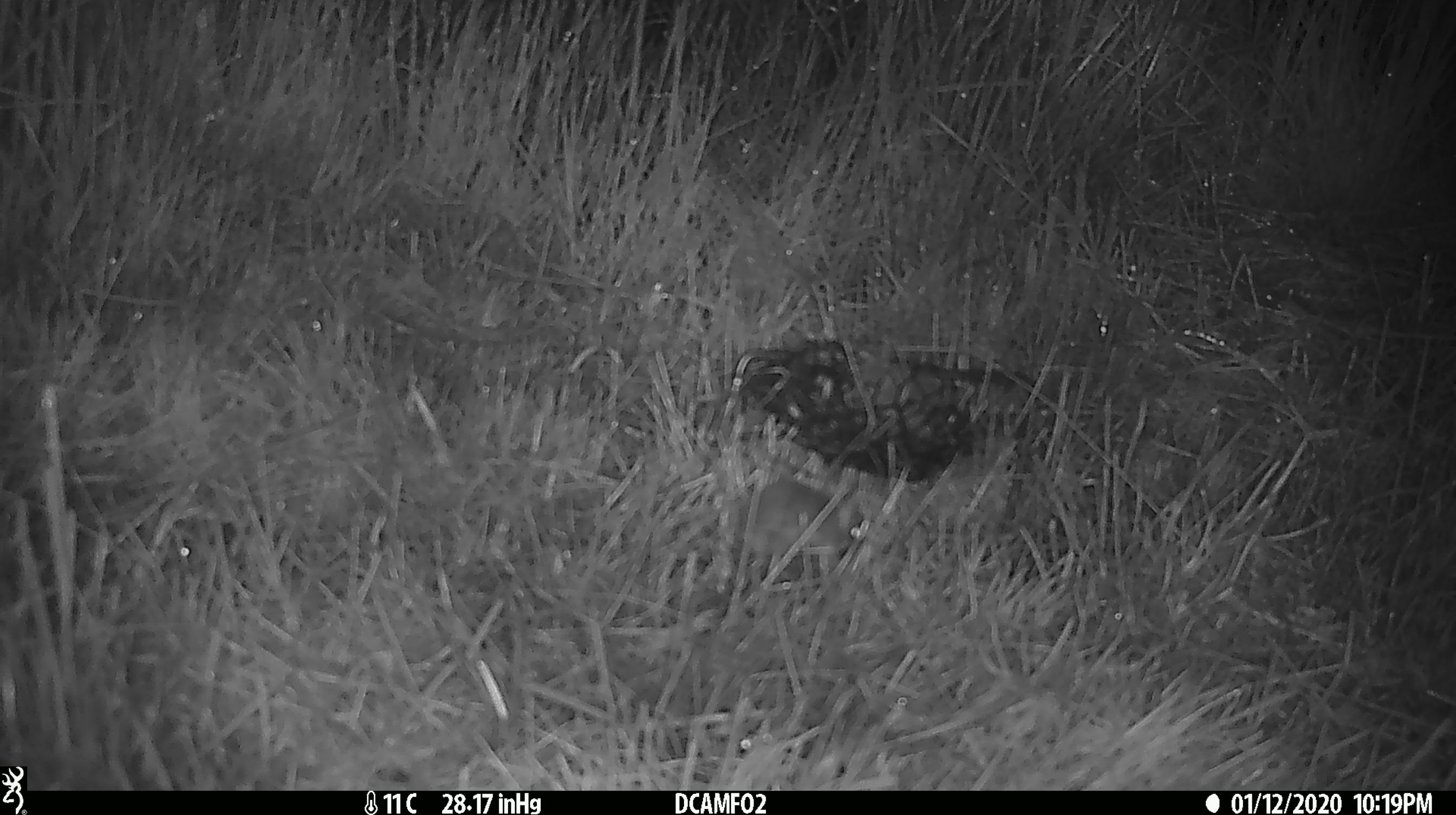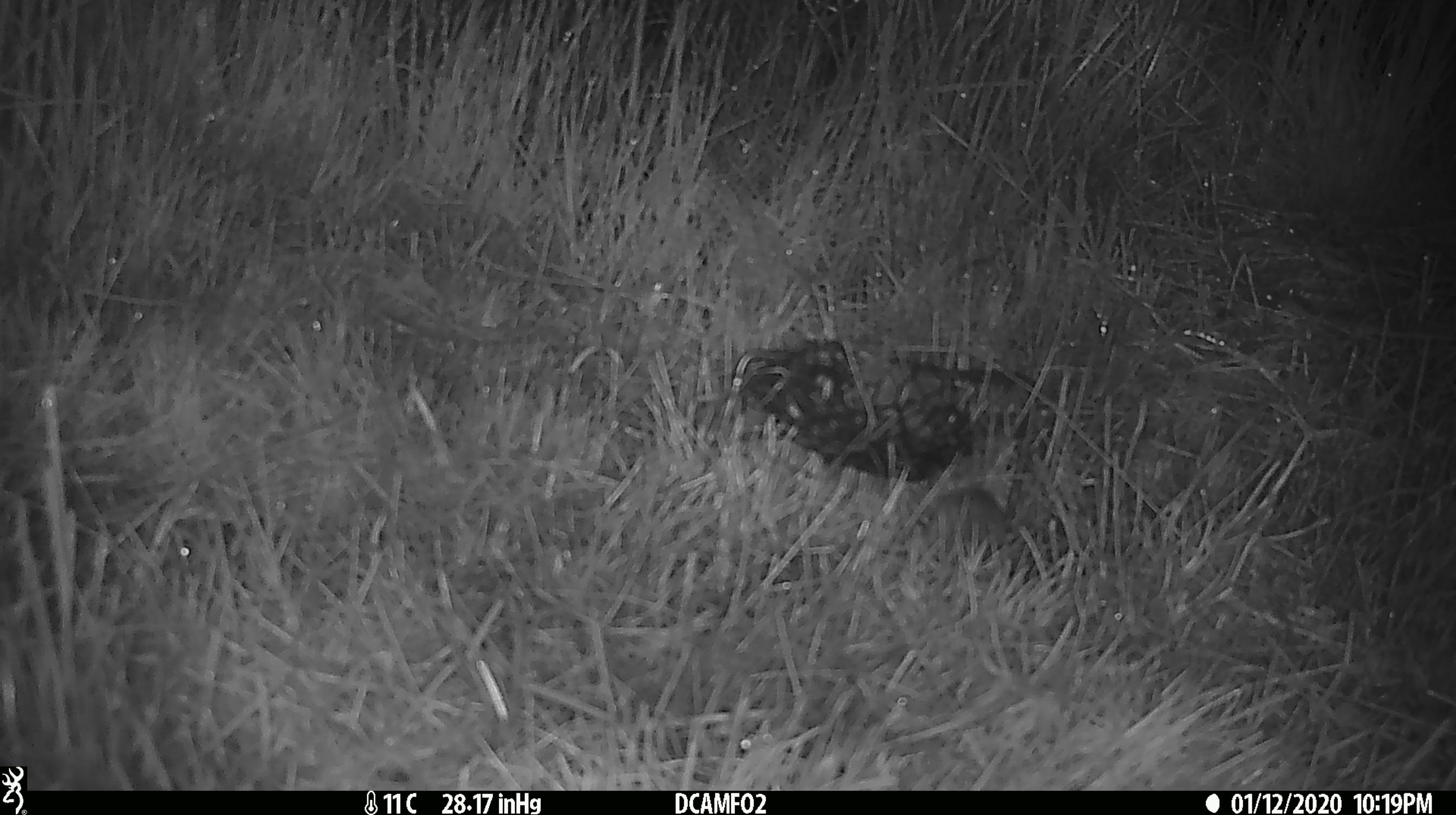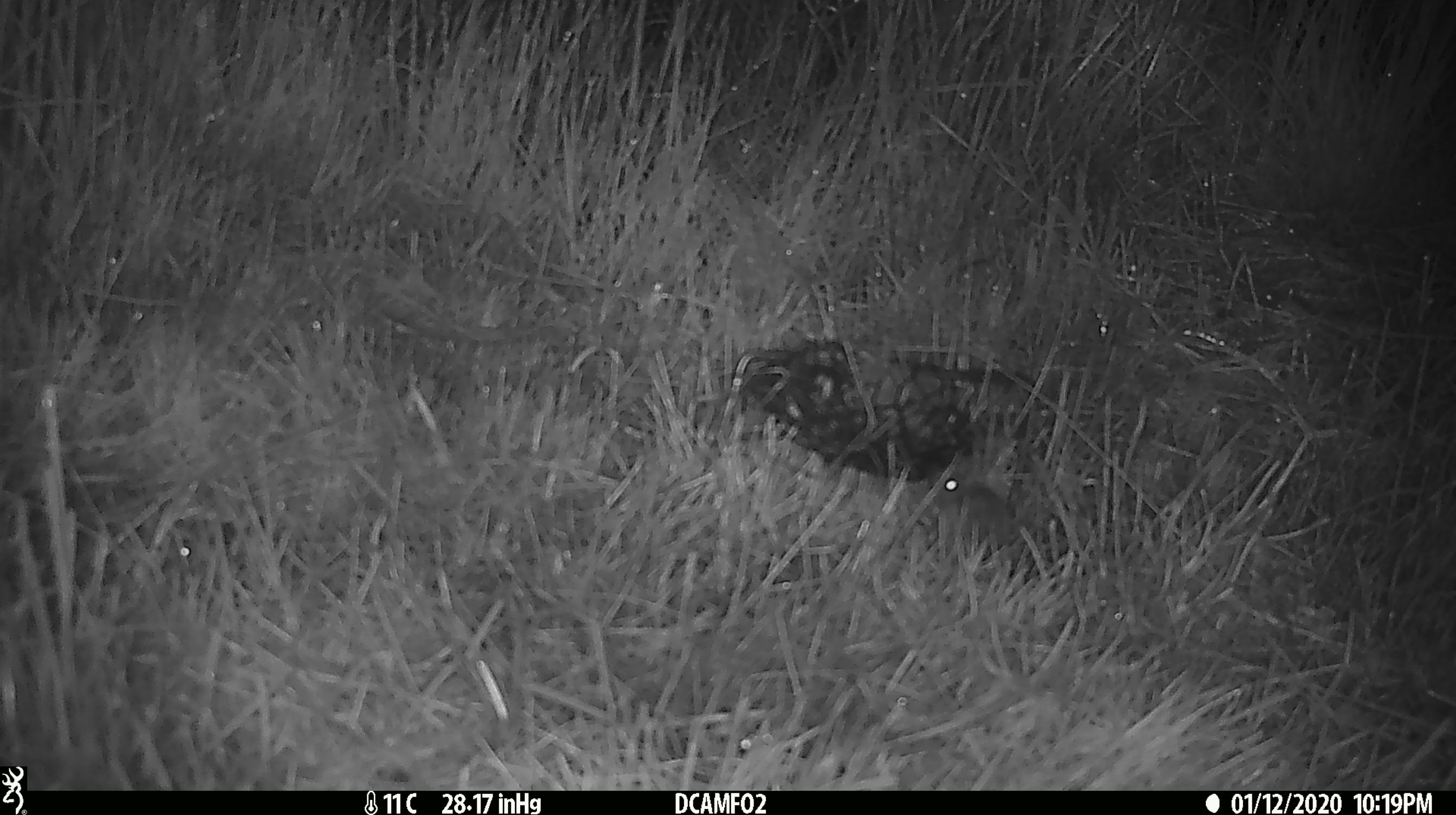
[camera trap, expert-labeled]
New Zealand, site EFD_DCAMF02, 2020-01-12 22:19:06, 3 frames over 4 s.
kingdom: Animalia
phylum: Chordata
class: Mammalia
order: Rodentia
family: Muridae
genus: Mus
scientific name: Mus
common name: mouse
Mouse (Mus).